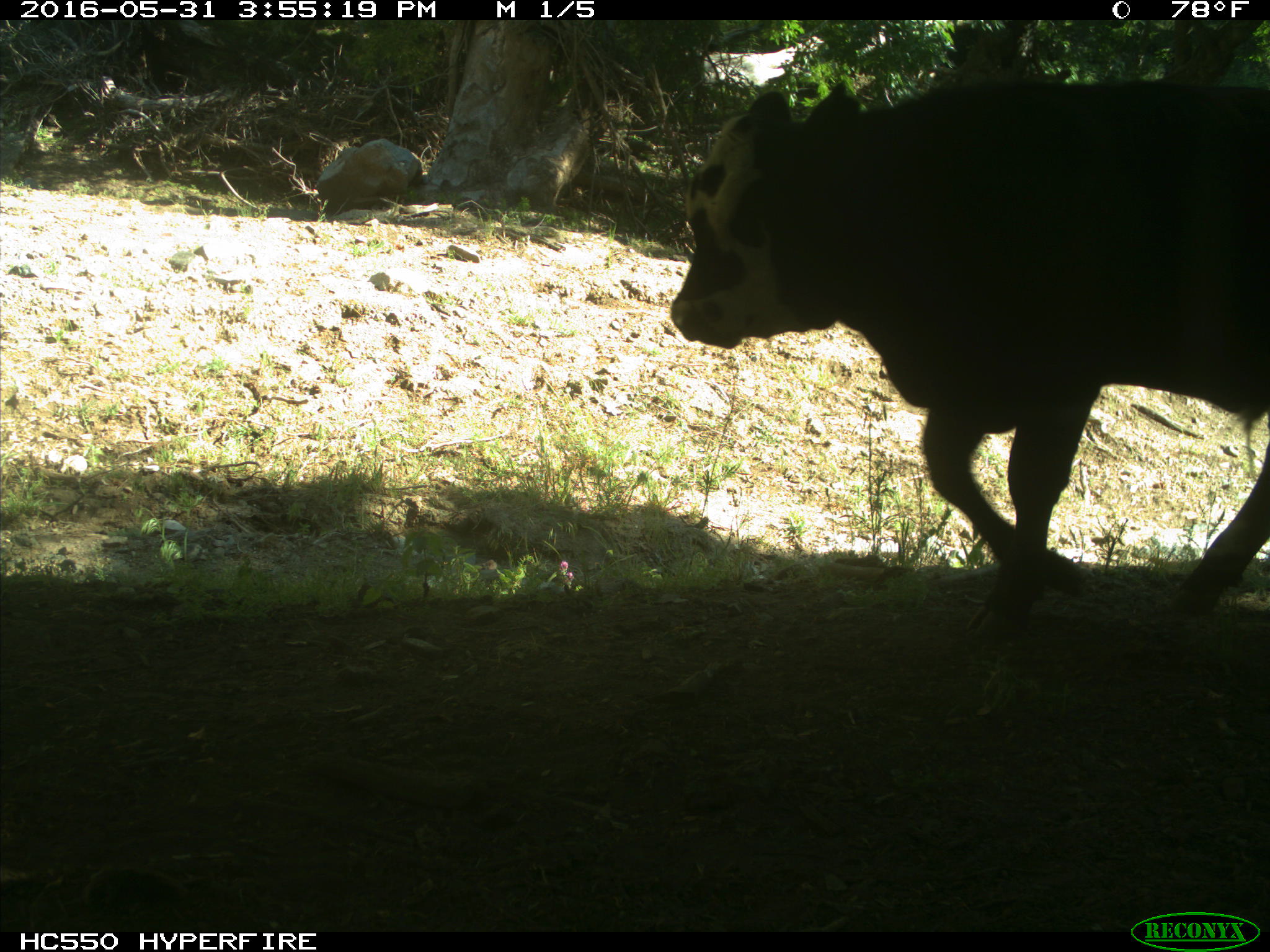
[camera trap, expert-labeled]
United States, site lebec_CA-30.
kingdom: Animalia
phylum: Chordata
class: Mammalia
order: Artiodactyla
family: Bovidae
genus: Bos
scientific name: Bos taurus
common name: domestic cow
Bos taurus (domestic cow).